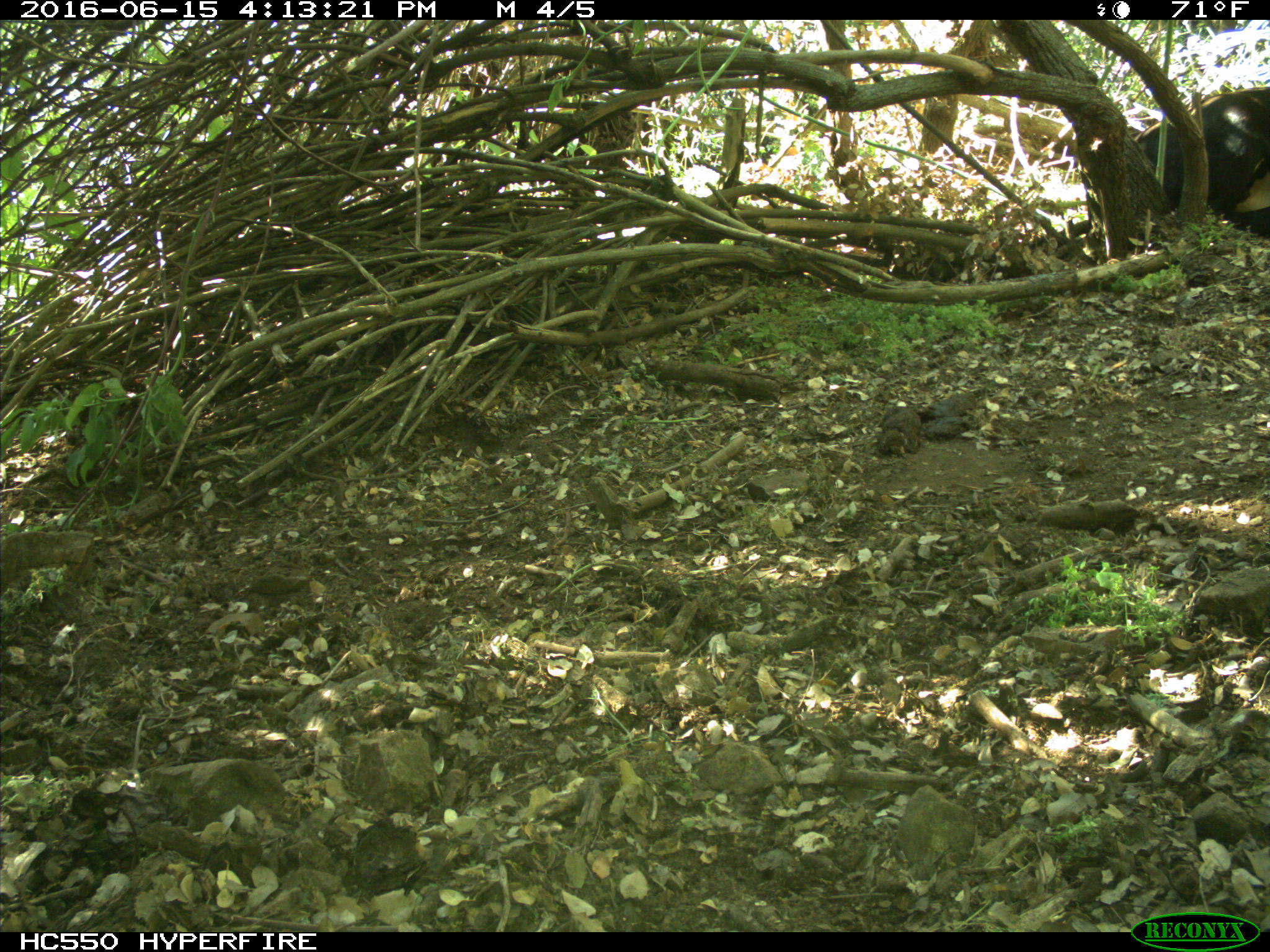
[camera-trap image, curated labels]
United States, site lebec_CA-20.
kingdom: Animalia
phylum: Chordata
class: Mammalia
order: Artiodactyla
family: Bovidae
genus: Bos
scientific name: Bos taurus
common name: domestic cow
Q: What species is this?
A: Bos taurus (domestic cow).